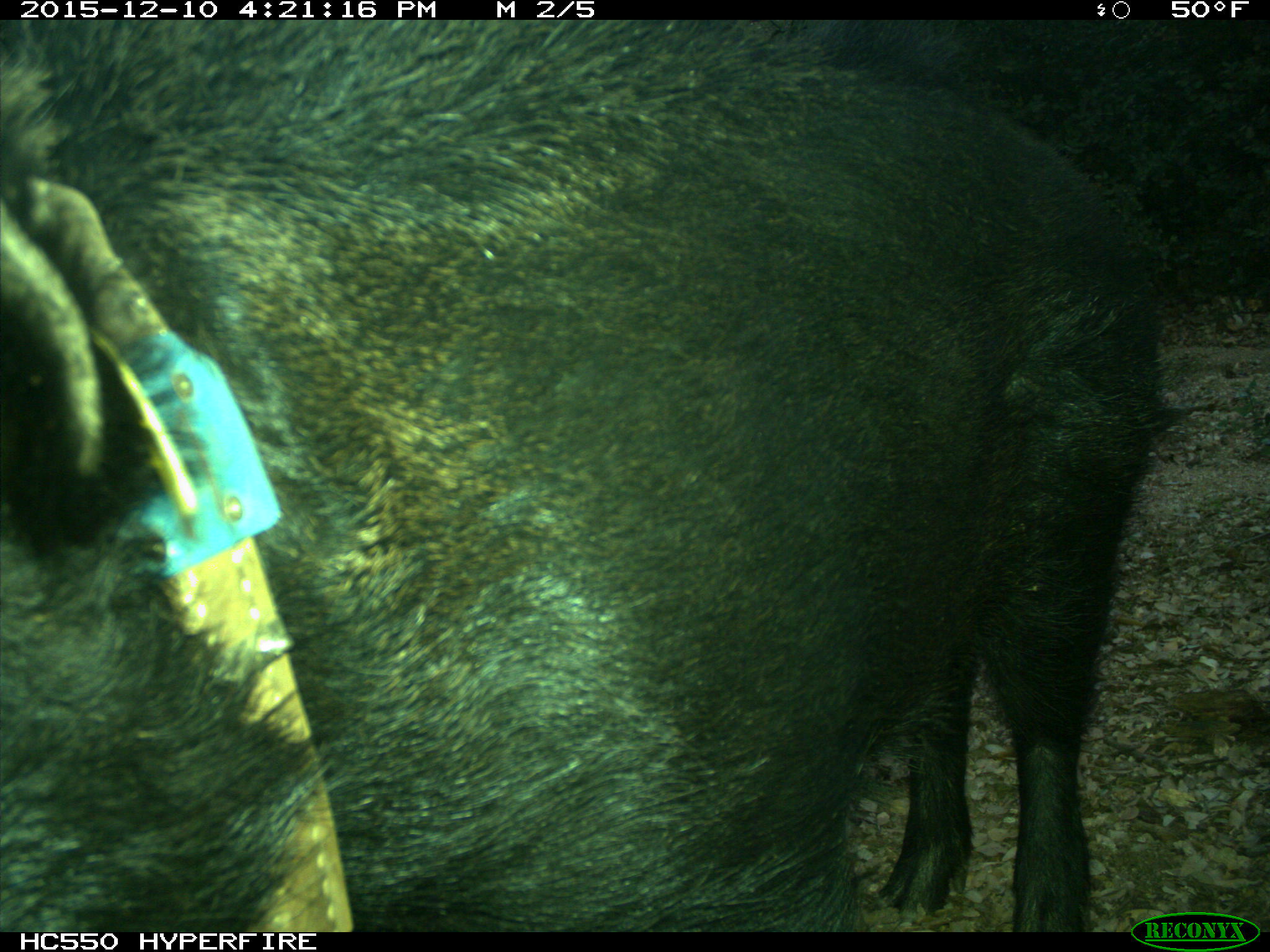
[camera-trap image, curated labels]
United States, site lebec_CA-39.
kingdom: Animalia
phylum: Chordata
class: Mammalia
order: Artiodactyla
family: Suidae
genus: Sus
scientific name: Sus scrofa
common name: wild boar